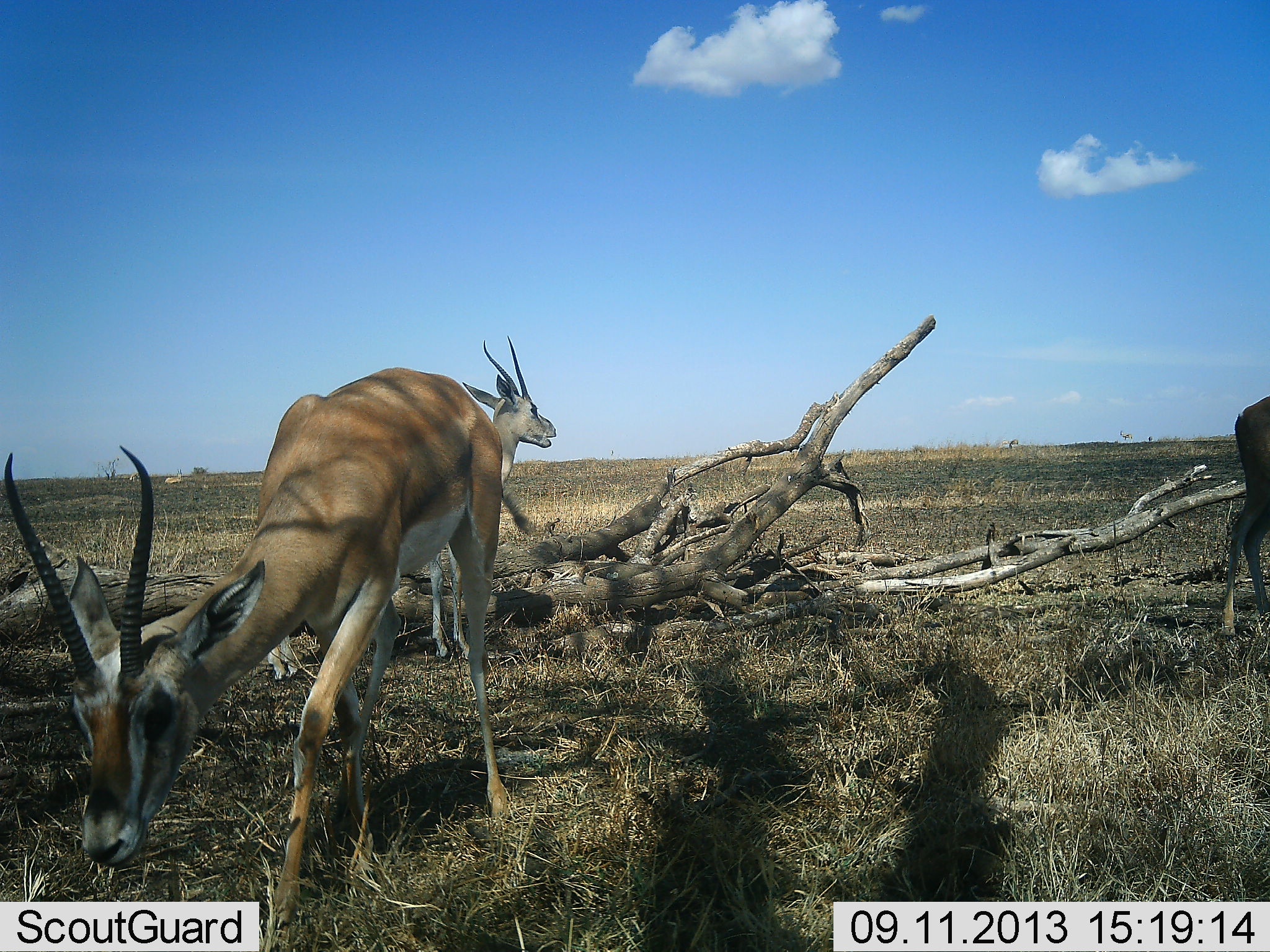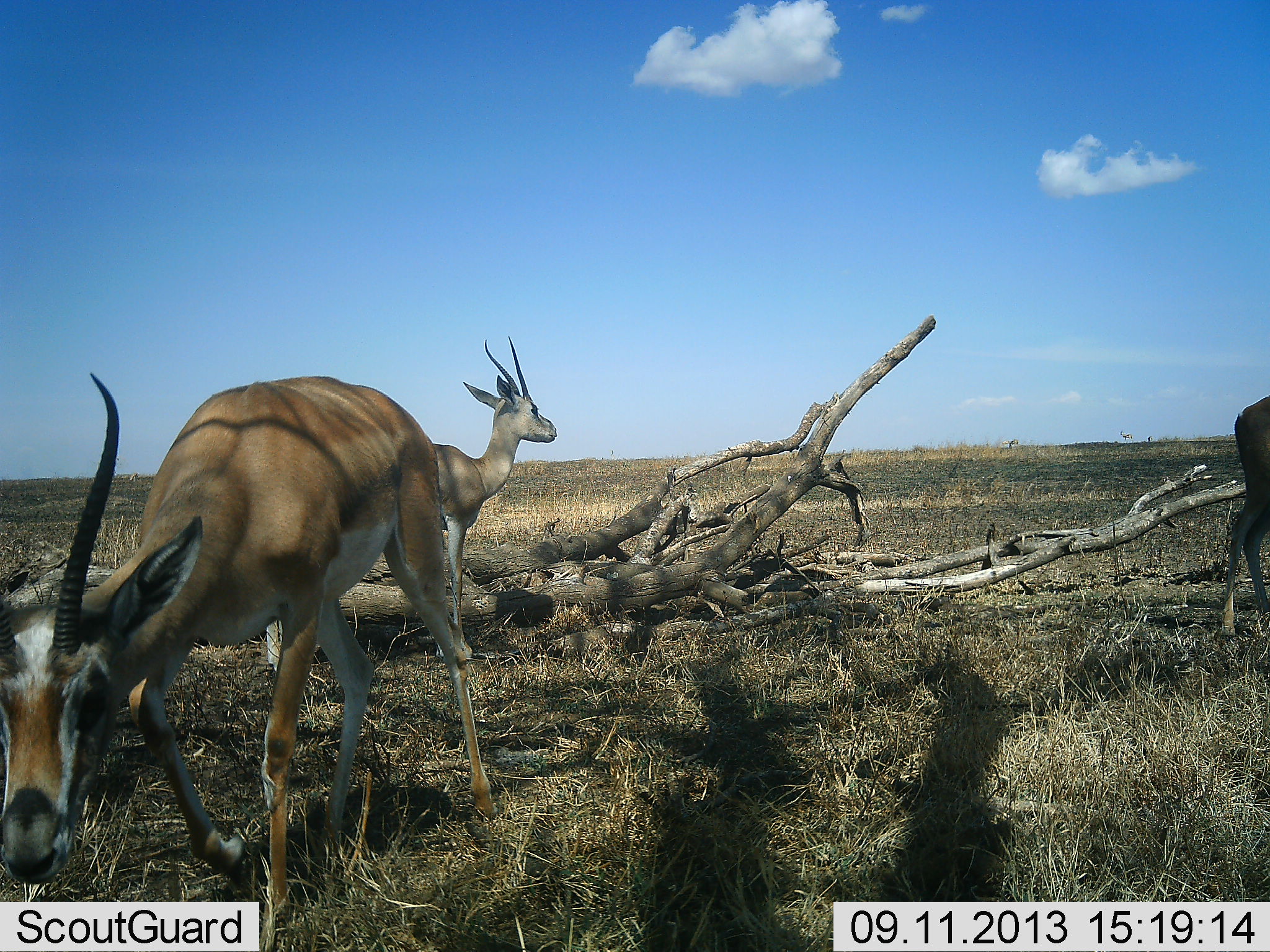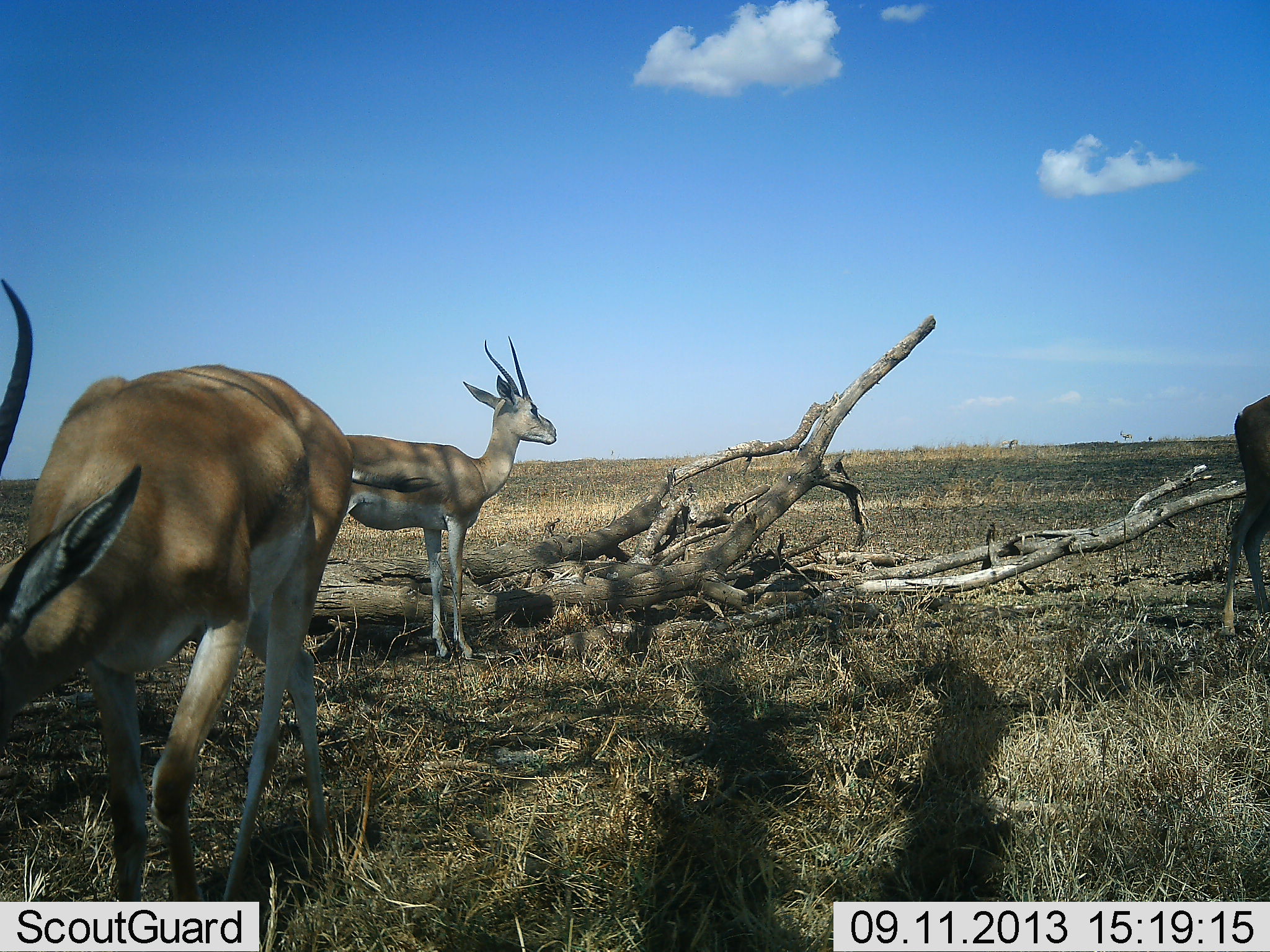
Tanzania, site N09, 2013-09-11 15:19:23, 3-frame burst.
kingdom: Animalia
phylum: Chordata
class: Mammalia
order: Artiodactyla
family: Bovidae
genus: Nanger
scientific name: Nanger granti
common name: grant's gazelle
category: gazellegrants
Gazellegrants (grant's gazelle) (Nanger granti), count 3. Behavior (volunteer vote fractions): standing 63%, resting 5%, moving 79%, interacting 0%. Young present (vote fraction): 5%. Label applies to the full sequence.